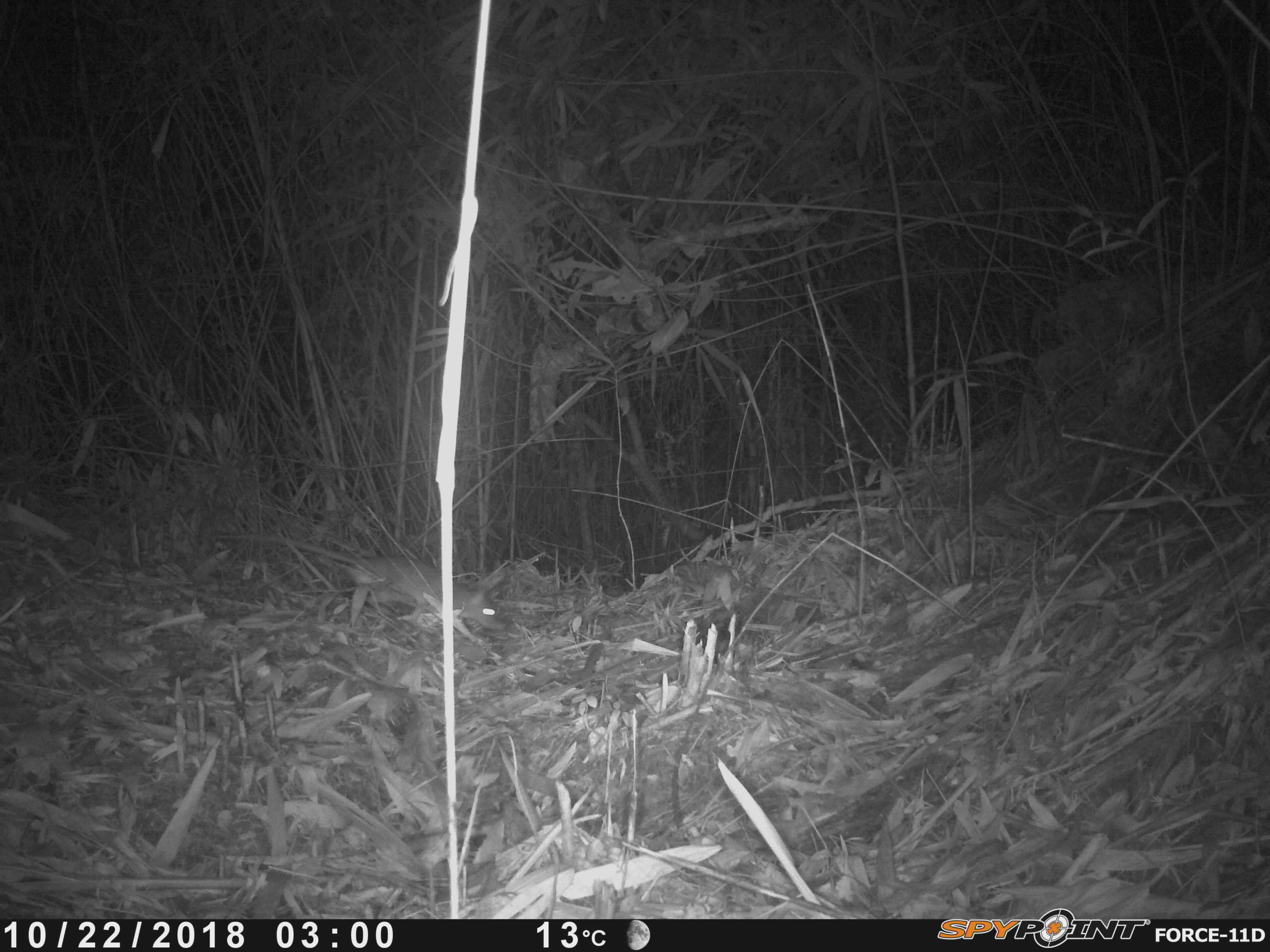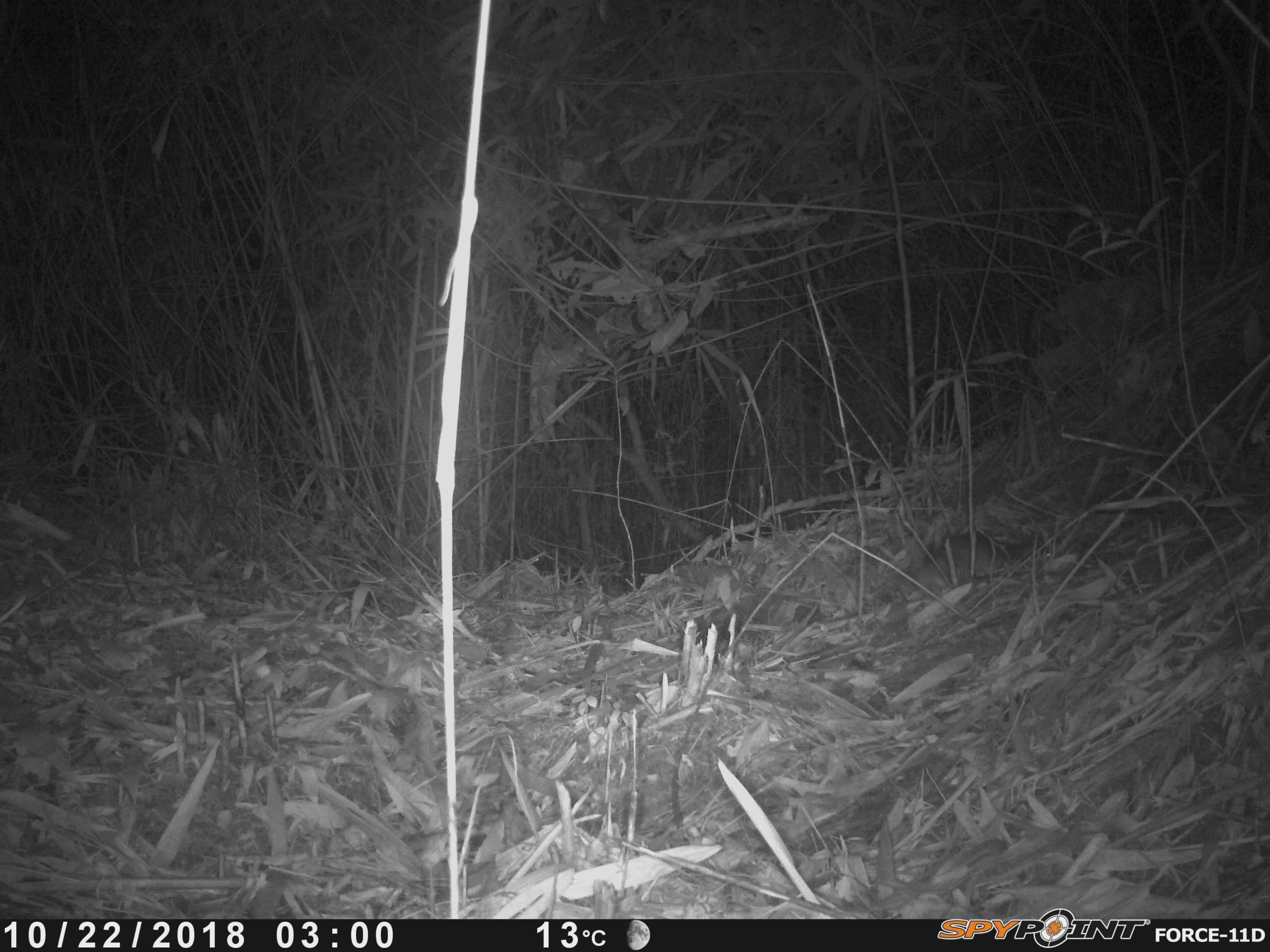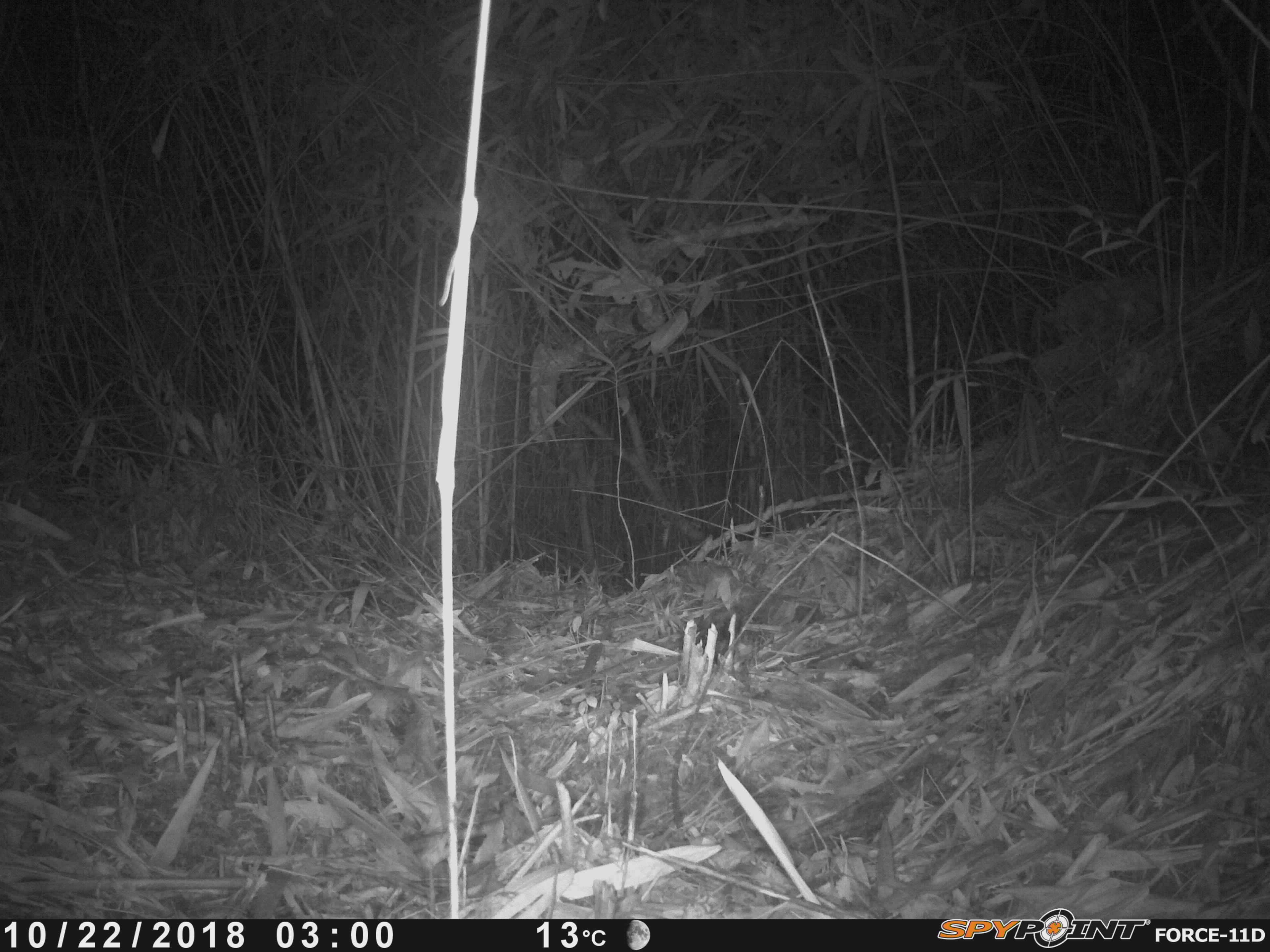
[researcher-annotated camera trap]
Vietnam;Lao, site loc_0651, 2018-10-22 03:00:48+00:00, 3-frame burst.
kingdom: Animalia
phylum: Chordata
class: Mammalia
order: Rodentia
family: Muridae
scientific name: Muridae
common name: old-world mice and rats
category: unidentified murid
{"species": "unidentified murid (old-world mice and rats) (Muridae)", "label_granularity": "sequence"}